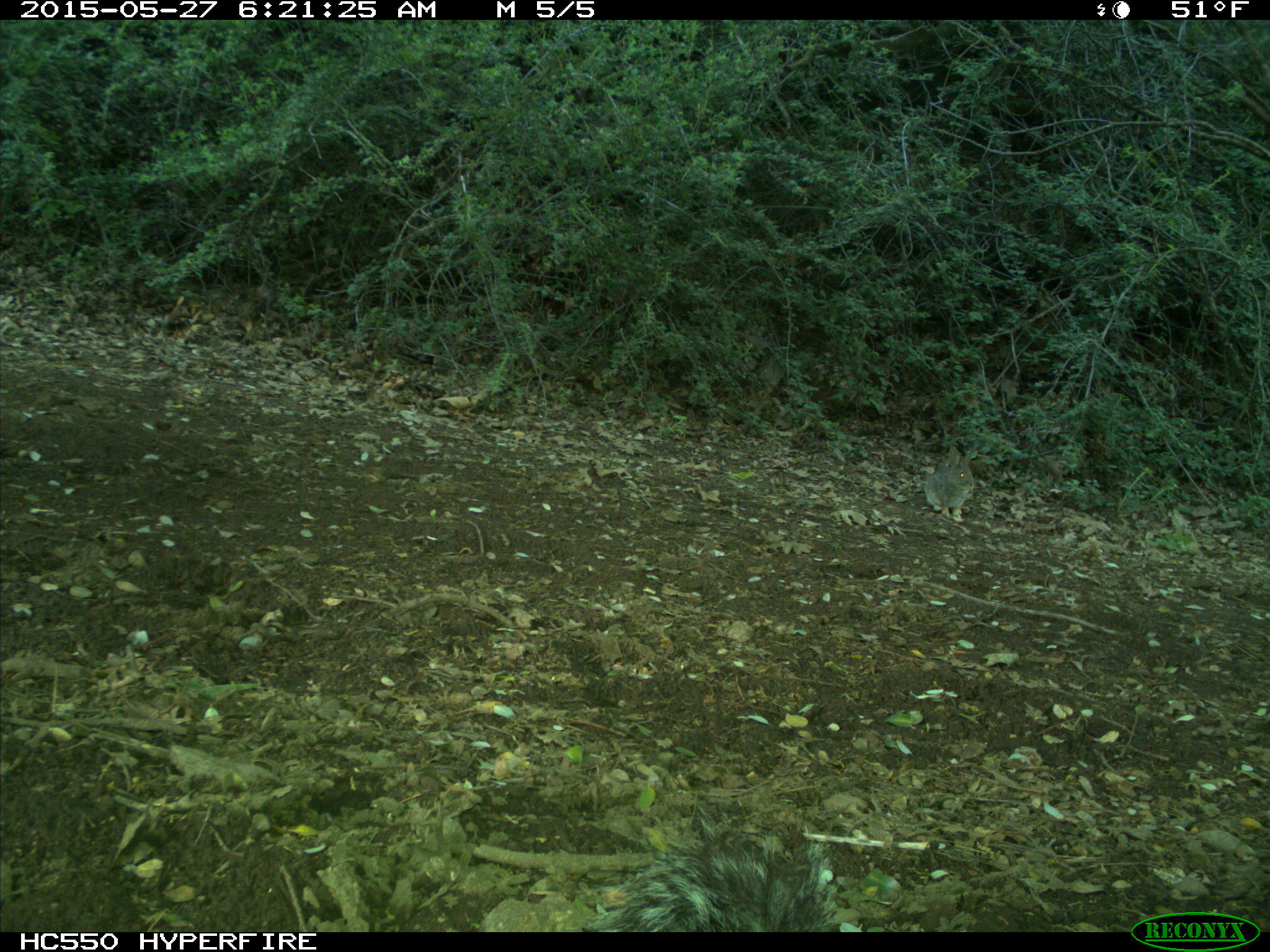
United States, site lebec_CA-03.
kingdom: Animalia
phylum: Chordata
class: Mammalia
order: Rodentia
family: Sciuridae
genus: Sciurus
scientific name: Sciurus carolinensis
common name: eastern gray squirrel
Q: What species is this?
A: Sciurus carolinensis (eastern gray squirrel).